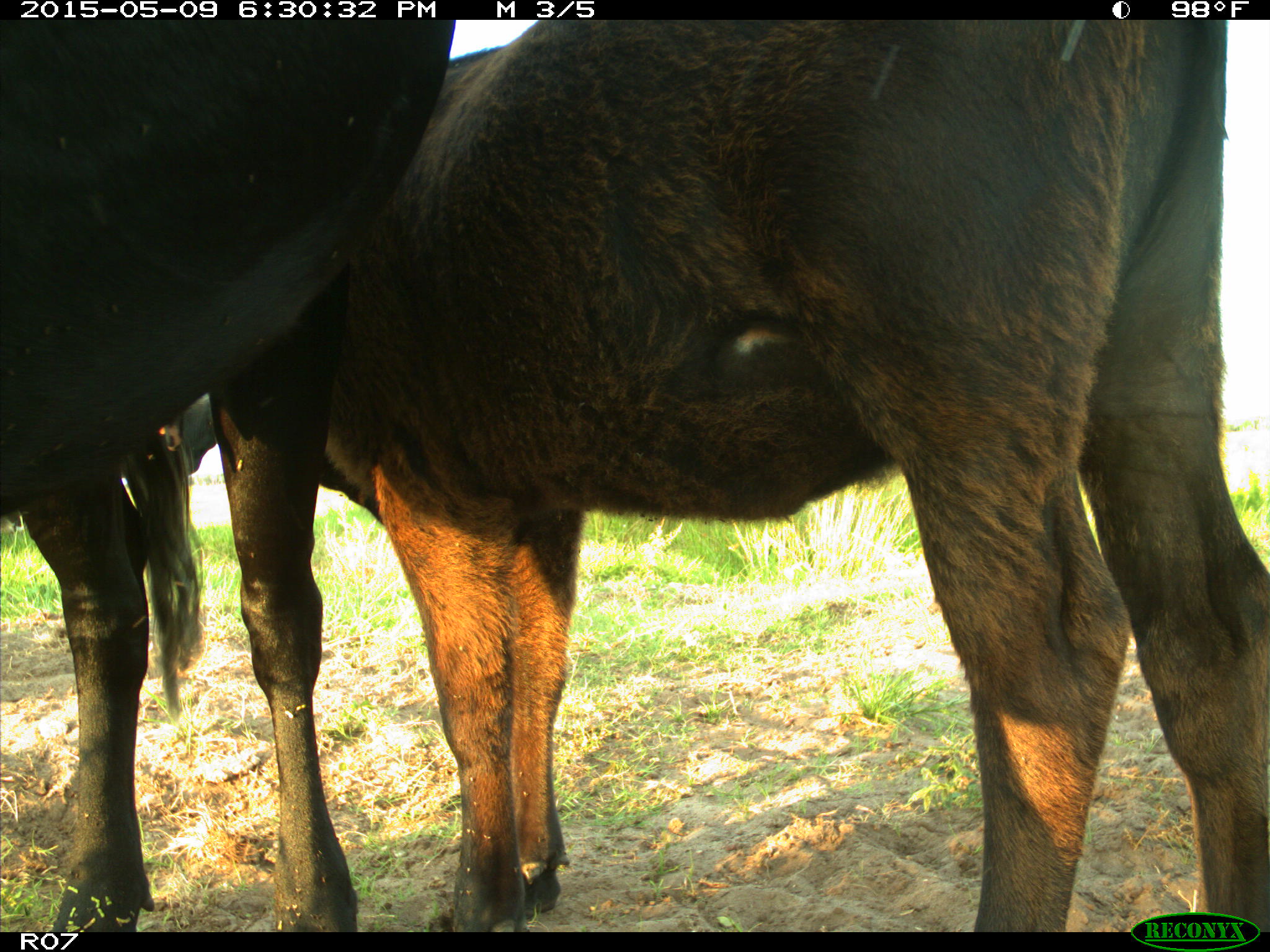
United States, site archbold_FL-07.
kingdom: Animalia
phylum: Chordata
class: Mammalia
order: Artiodactyla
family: Bovidae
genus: Bos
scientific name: Bos taurus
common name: domestic cow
Bos taurus (domestic cow).